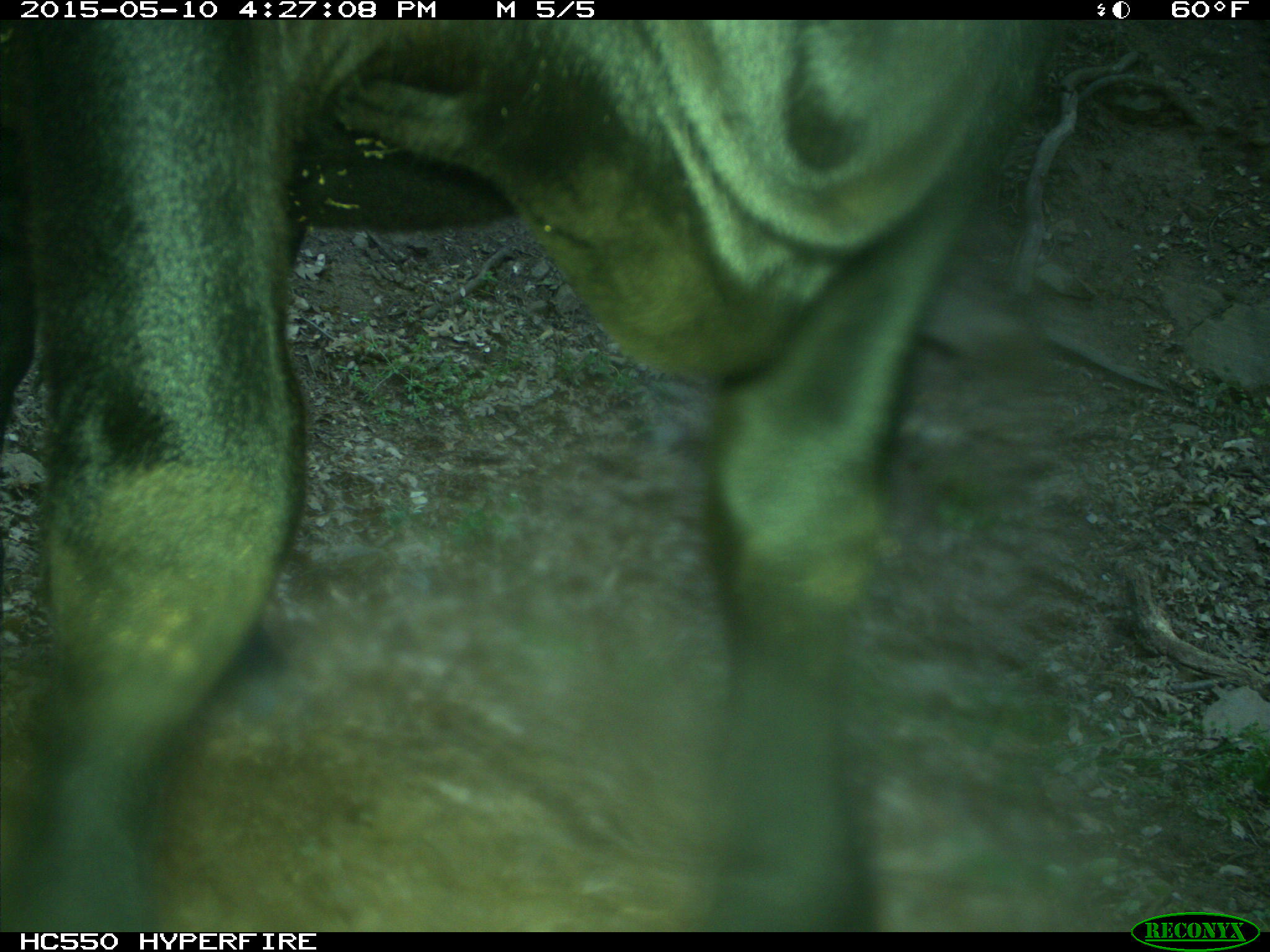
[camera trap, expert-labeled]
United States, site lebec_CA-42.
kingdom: Animalia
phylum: Chordata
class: Mammalia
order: Artiodactyla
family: Bovidae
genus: Bos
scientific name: Bos taurus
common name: domestic cow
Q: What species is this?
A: Bos taurus (domestic cow).